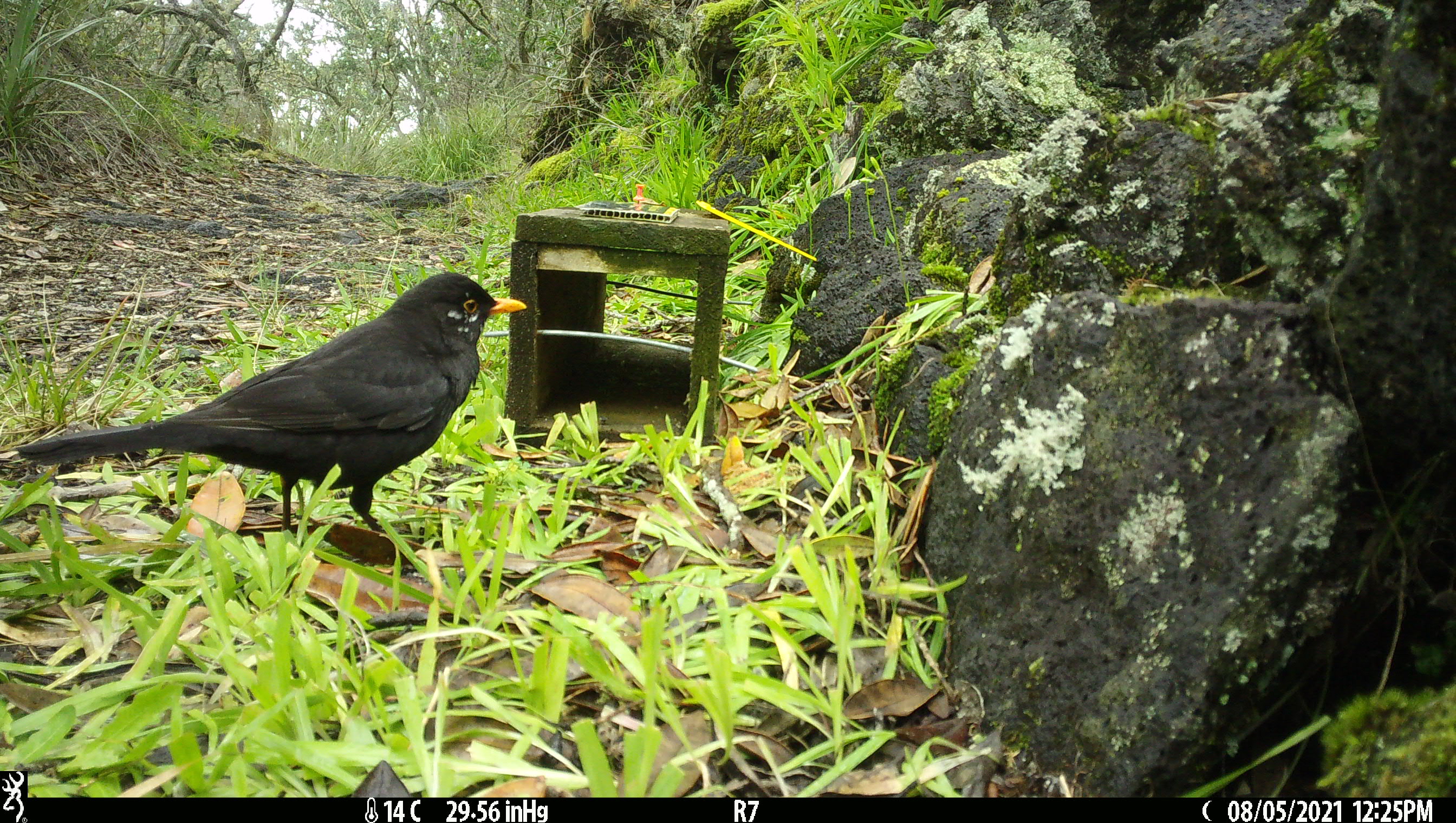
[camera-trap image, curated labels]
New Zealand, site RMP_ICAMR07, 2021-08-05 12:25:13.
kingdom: Animalia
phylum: Chordata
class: Aves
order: Passeriformes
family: Turdidae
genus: Turdus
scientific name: Turdus merula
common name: eurasian blackbird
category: blackbird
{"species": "blackbird (eurasian blackbird) (Turdus merula)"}